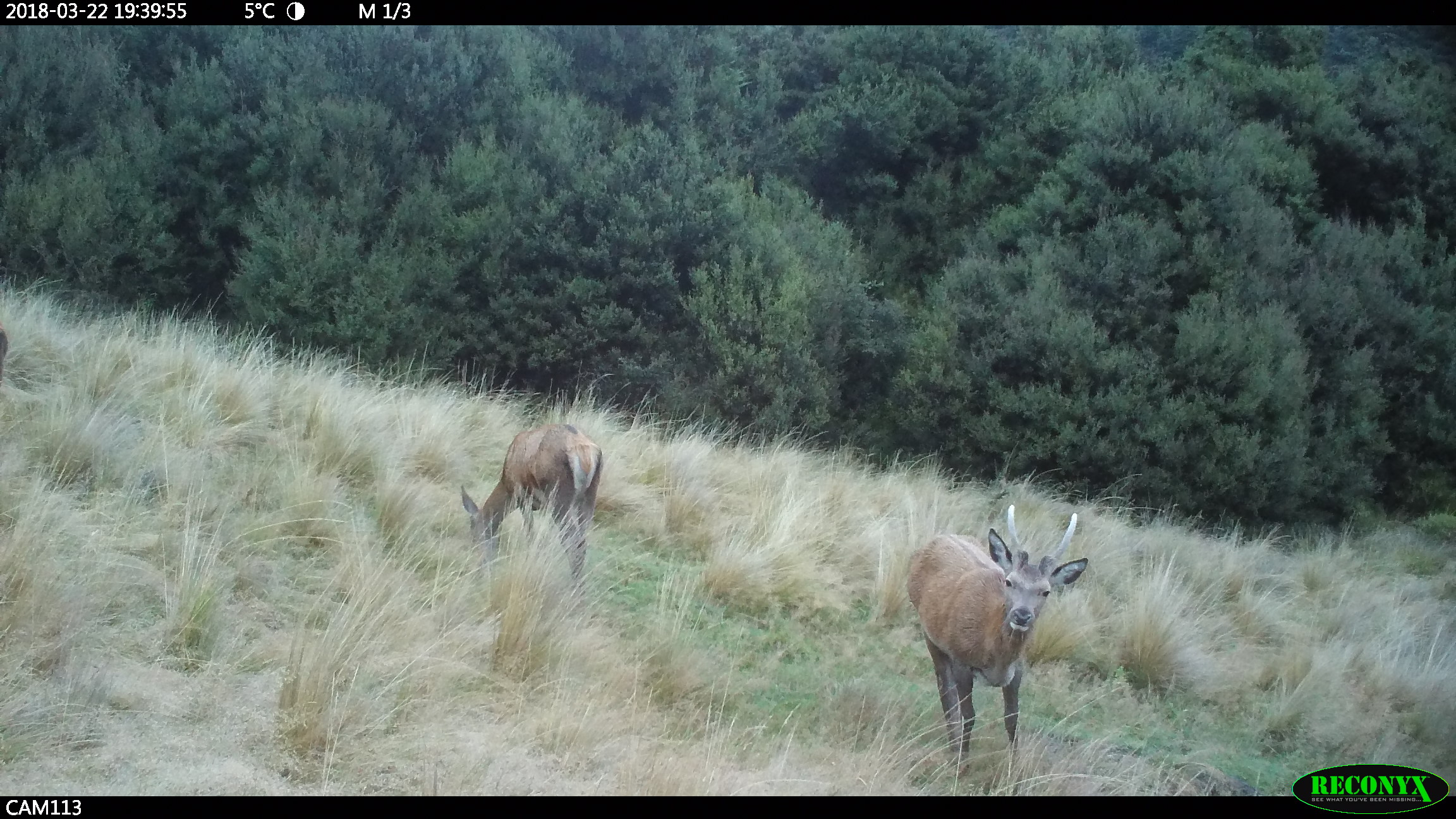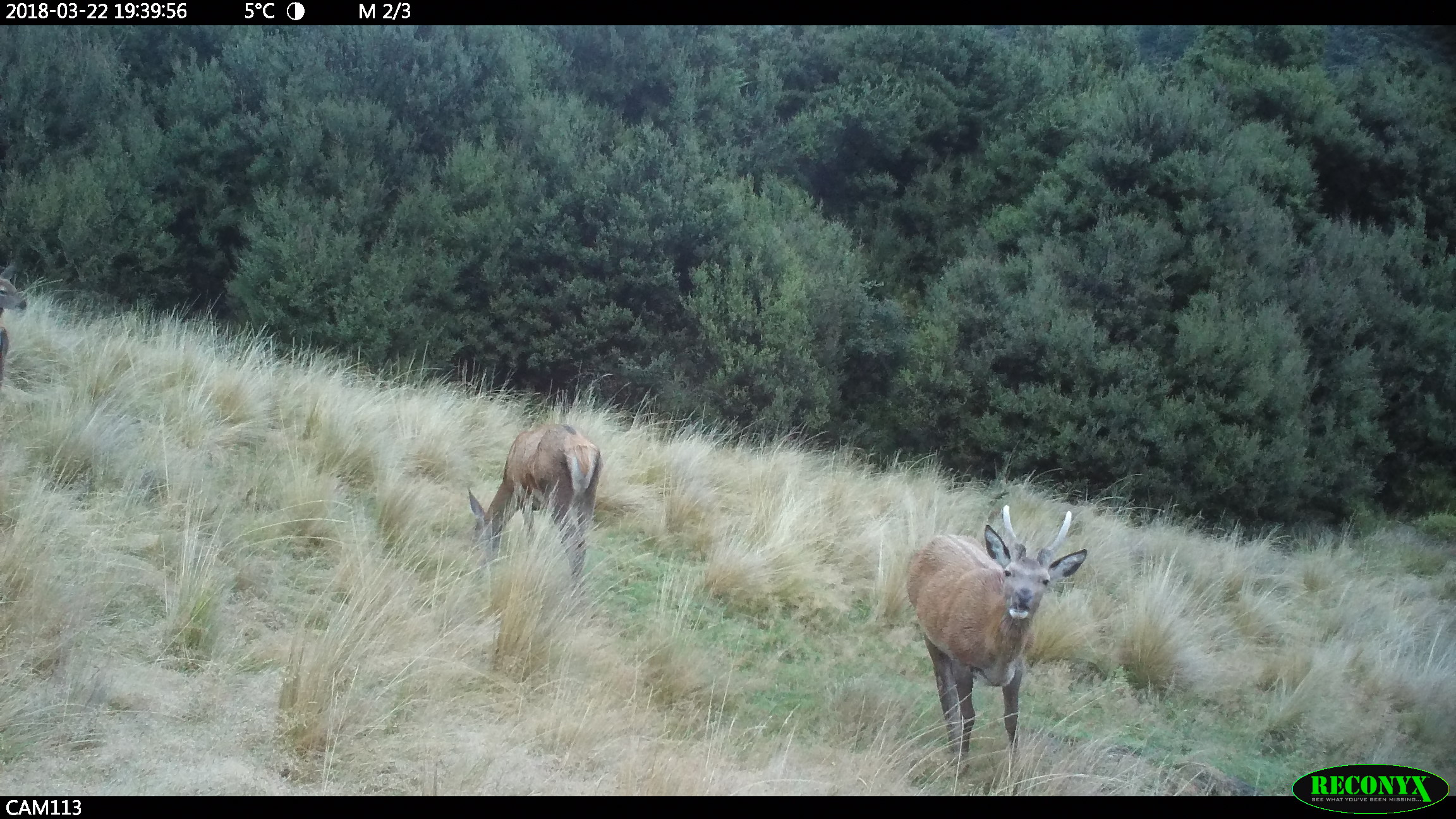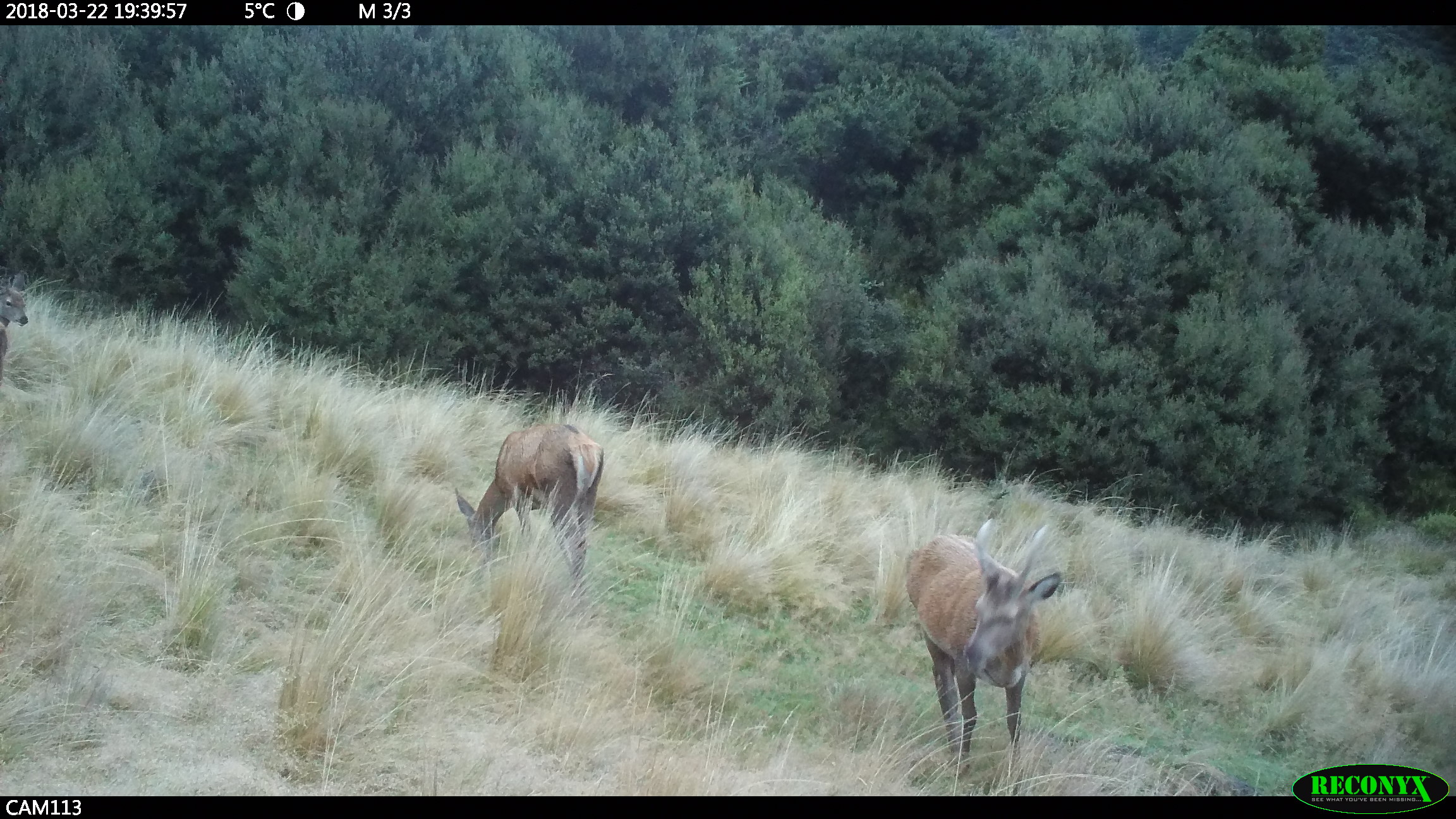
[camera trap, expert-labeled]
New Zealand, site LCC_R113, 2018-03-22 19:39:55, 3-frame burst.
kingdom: Animalia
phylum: Chordata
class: Mammalia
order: Artiodactyla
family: Cervidae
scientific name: Cervidae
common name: deer